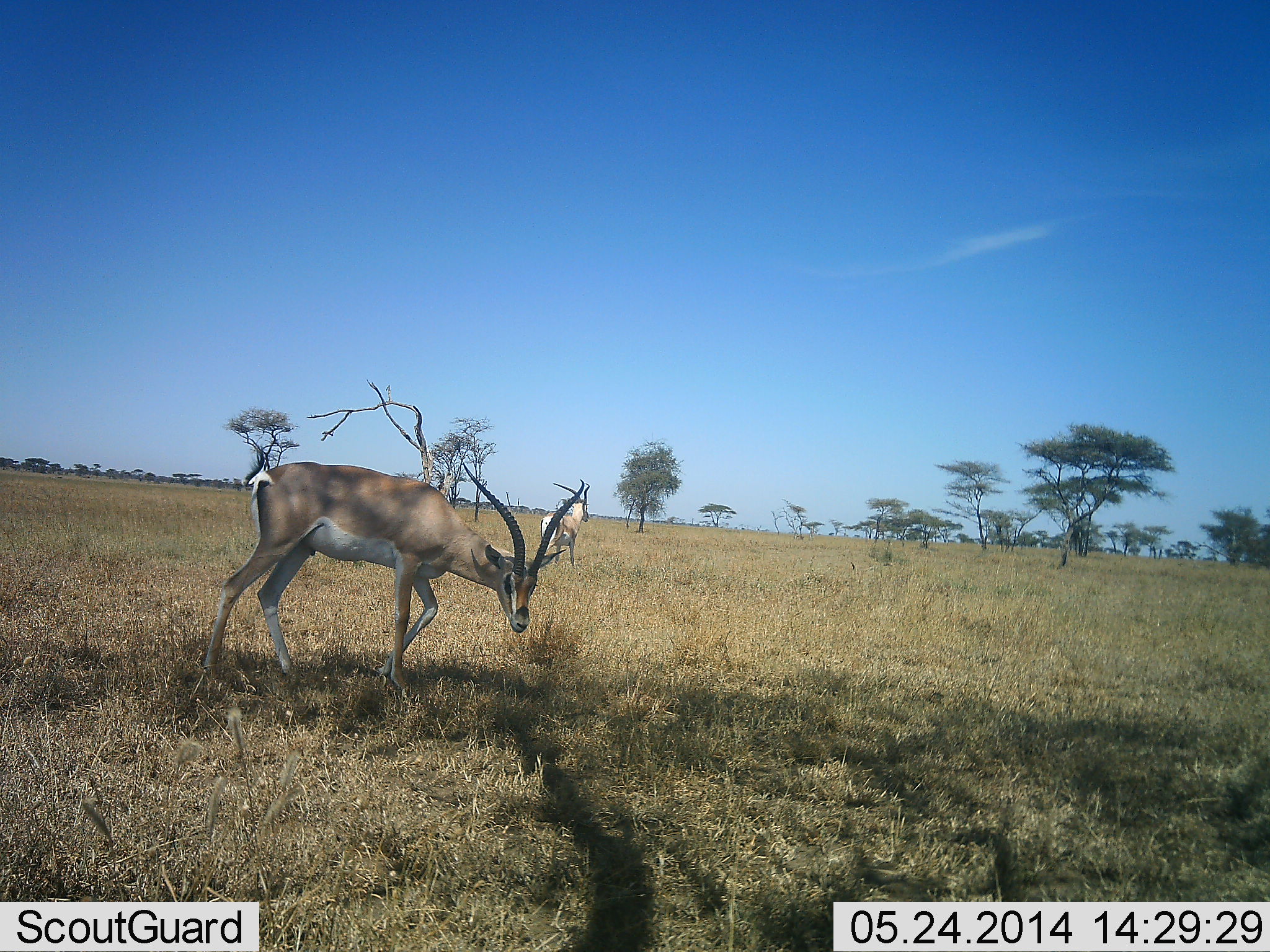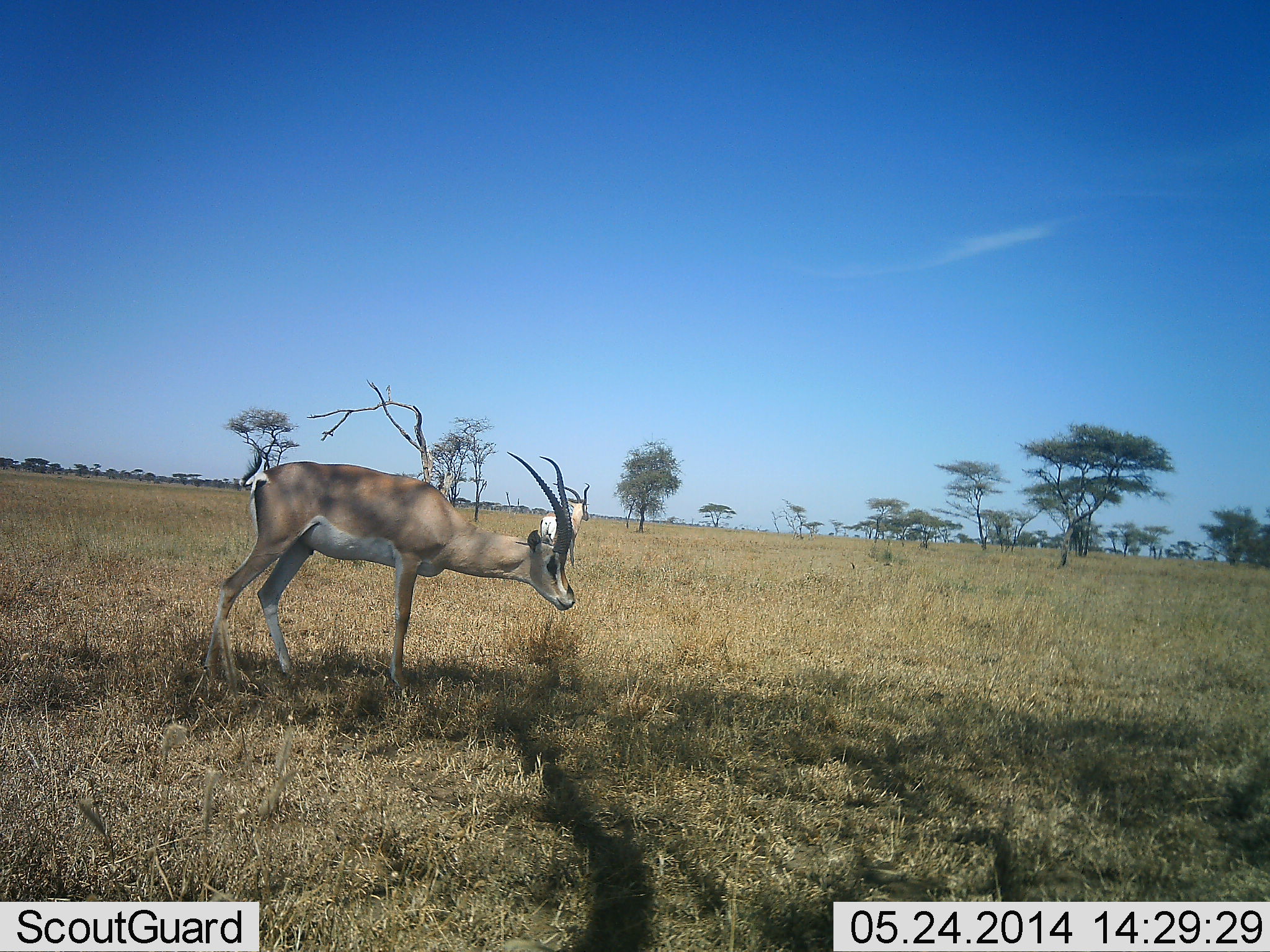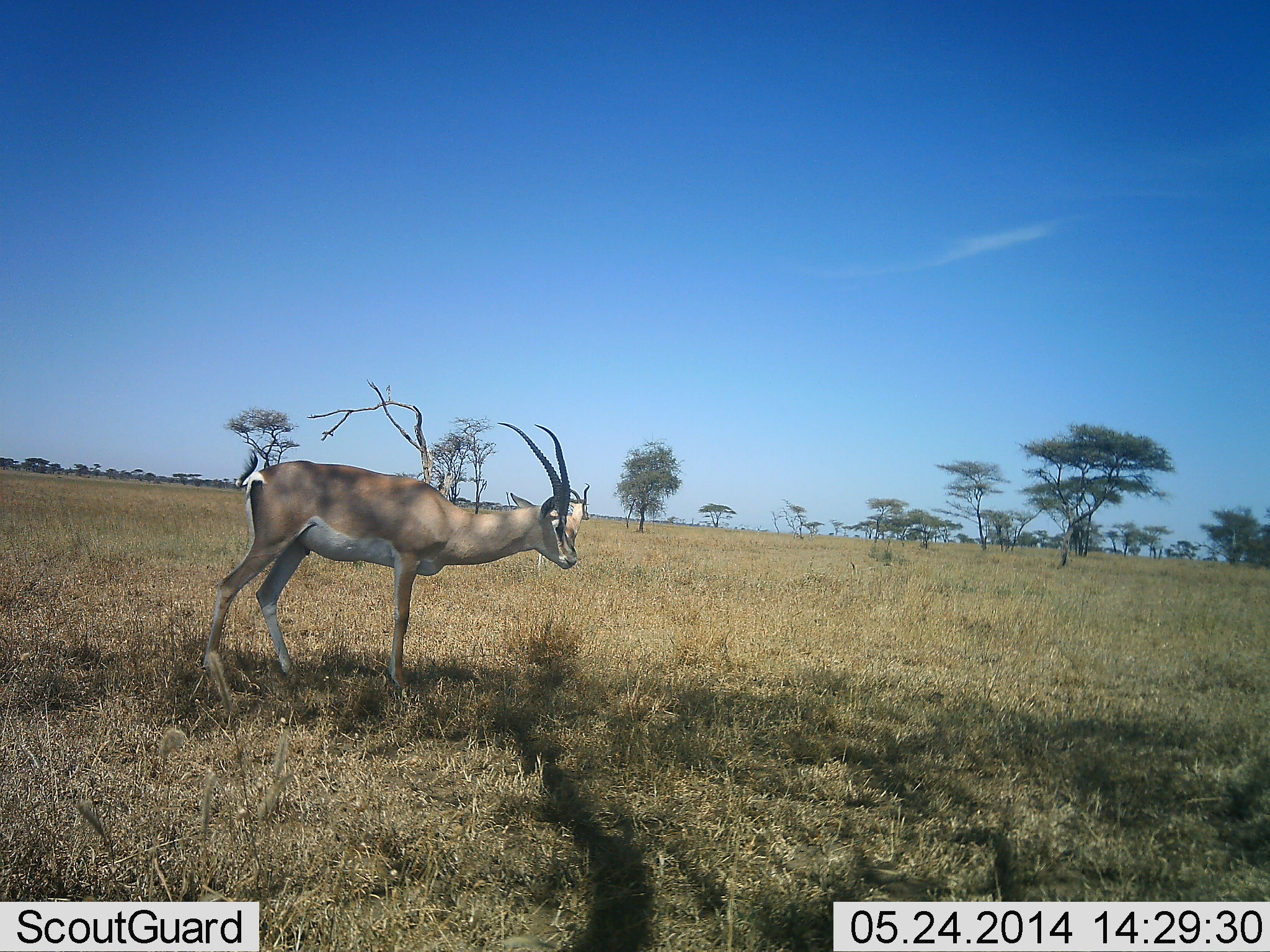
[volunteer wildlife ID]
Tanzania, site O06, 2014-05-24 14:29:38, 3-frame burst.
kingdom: Animalia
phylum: Chordata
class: Mammalia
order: Artiodactyla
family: Bovidae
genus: Nanger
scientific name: Nanger granti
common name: grant's gazelle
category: gazellegrants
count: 2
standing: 90%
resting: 0%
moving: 10%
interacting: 0%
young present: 0%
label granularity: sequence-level